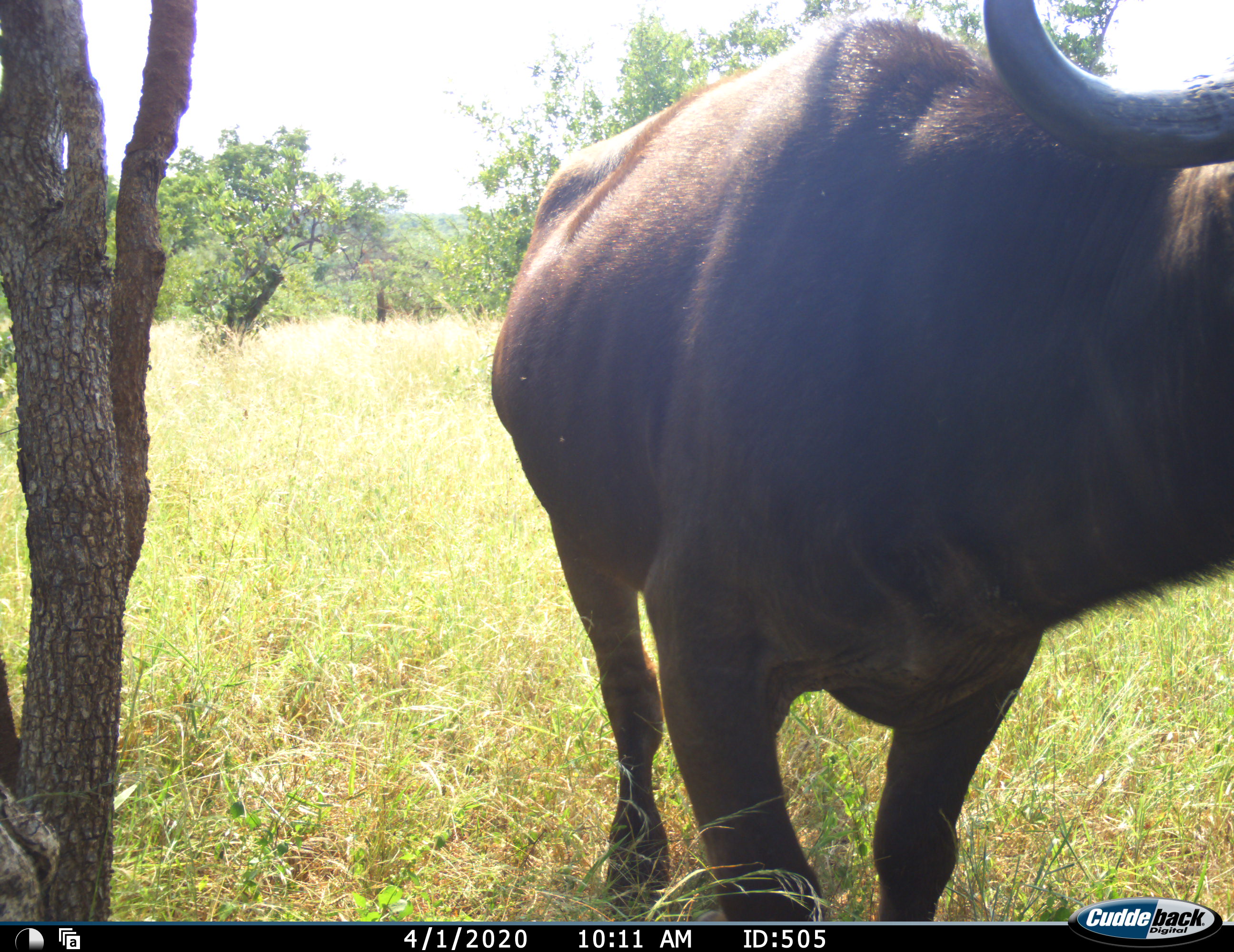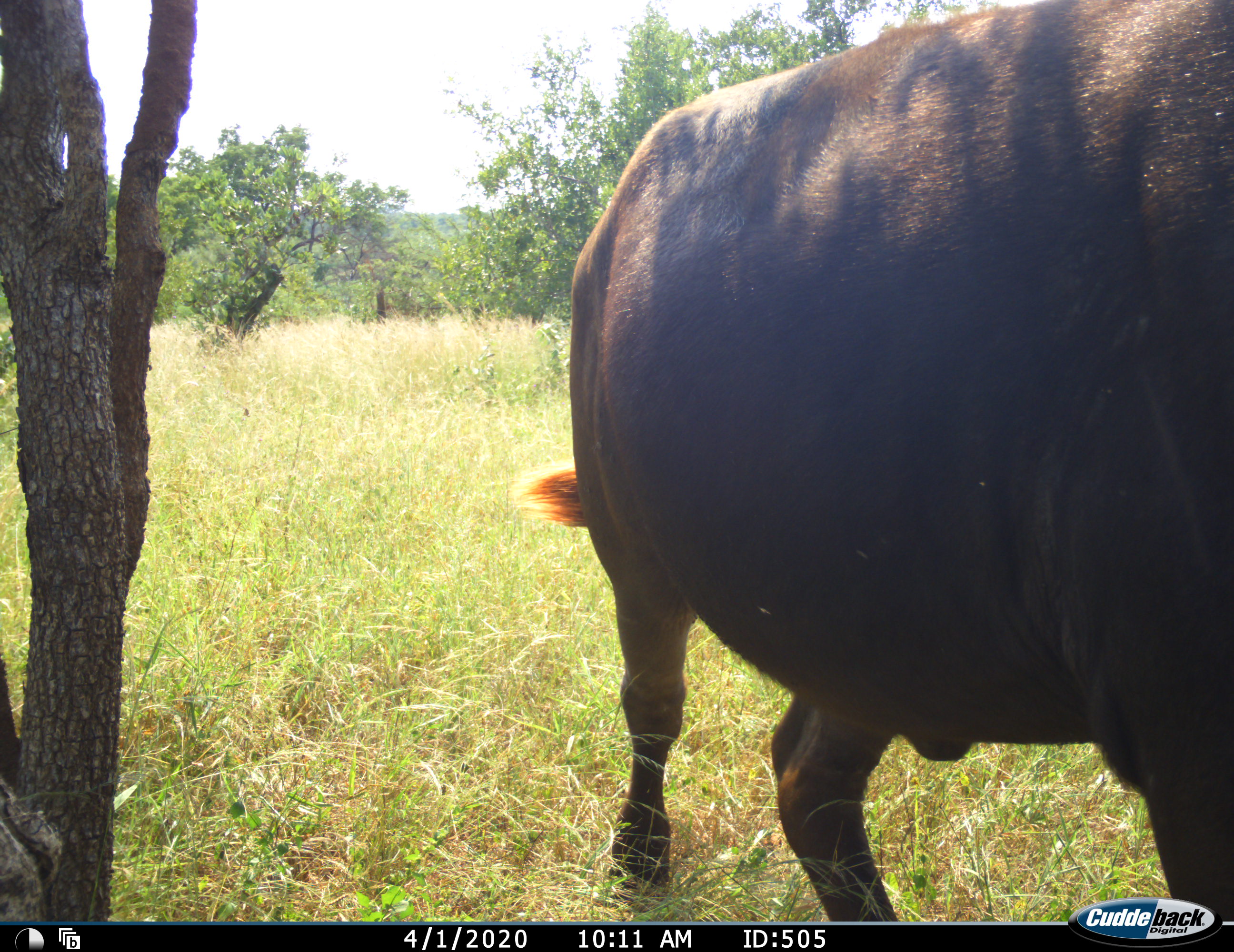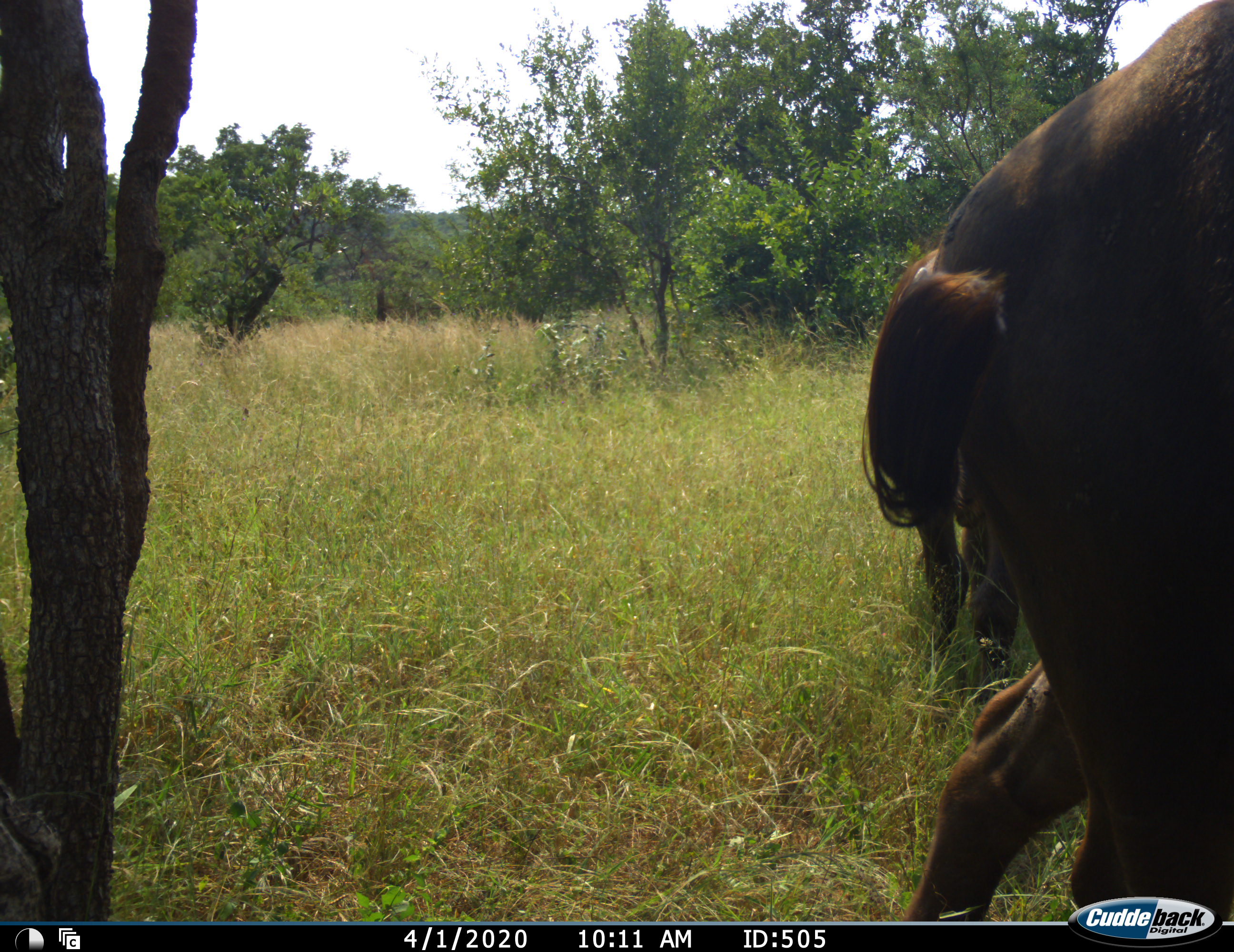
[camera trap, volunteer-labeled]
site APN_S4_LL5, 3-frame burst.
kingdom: Animalia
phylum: Chordata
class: Mammalia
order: Artiodactyla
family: Bovidae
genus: Syncerus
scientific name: Syncerus caffer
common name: african buffalo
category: buffalo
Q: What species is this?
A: Buffalo (african buffalo) (Syncerus caffer).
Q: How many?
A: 2.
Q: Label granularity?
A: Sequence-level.